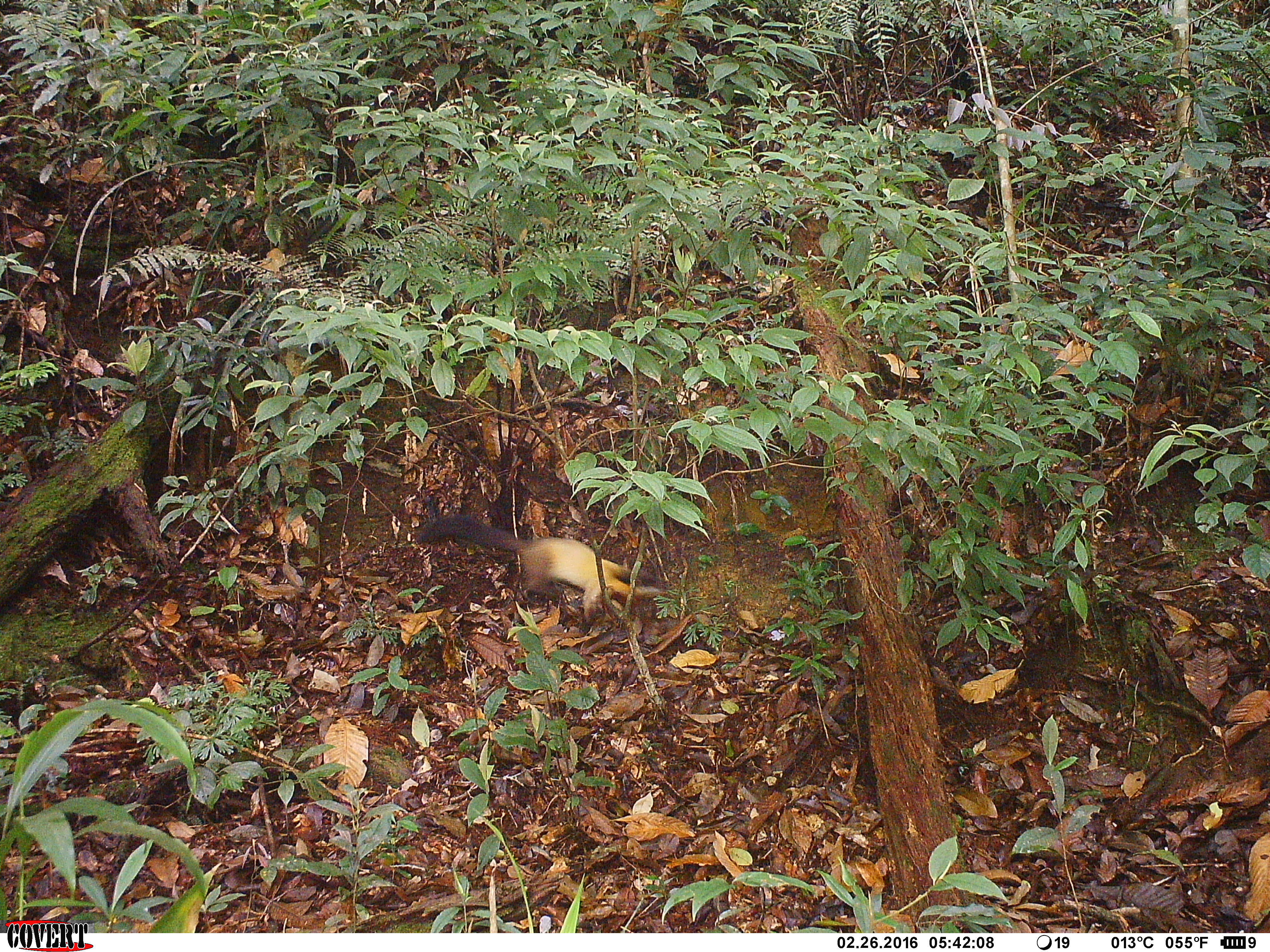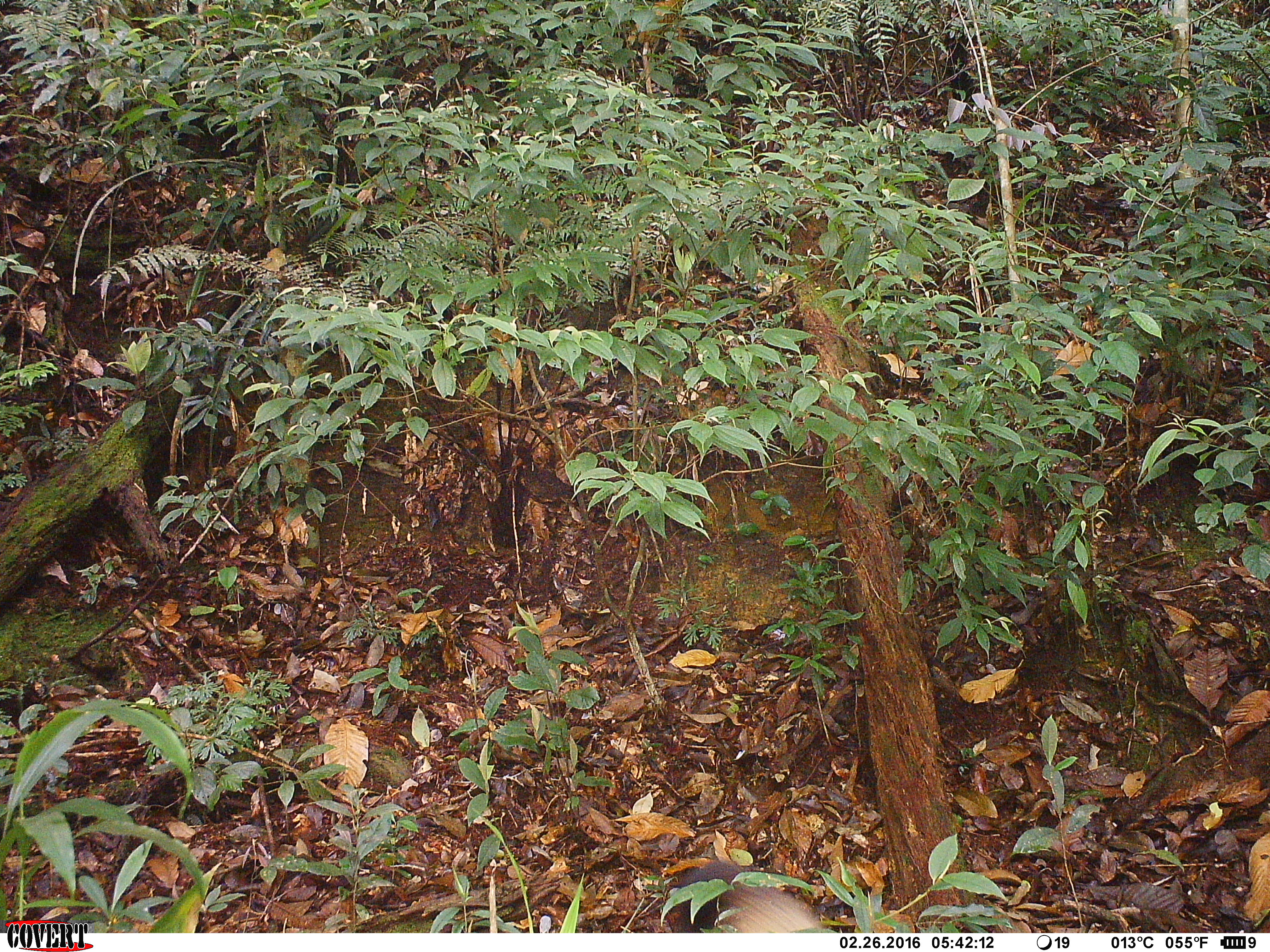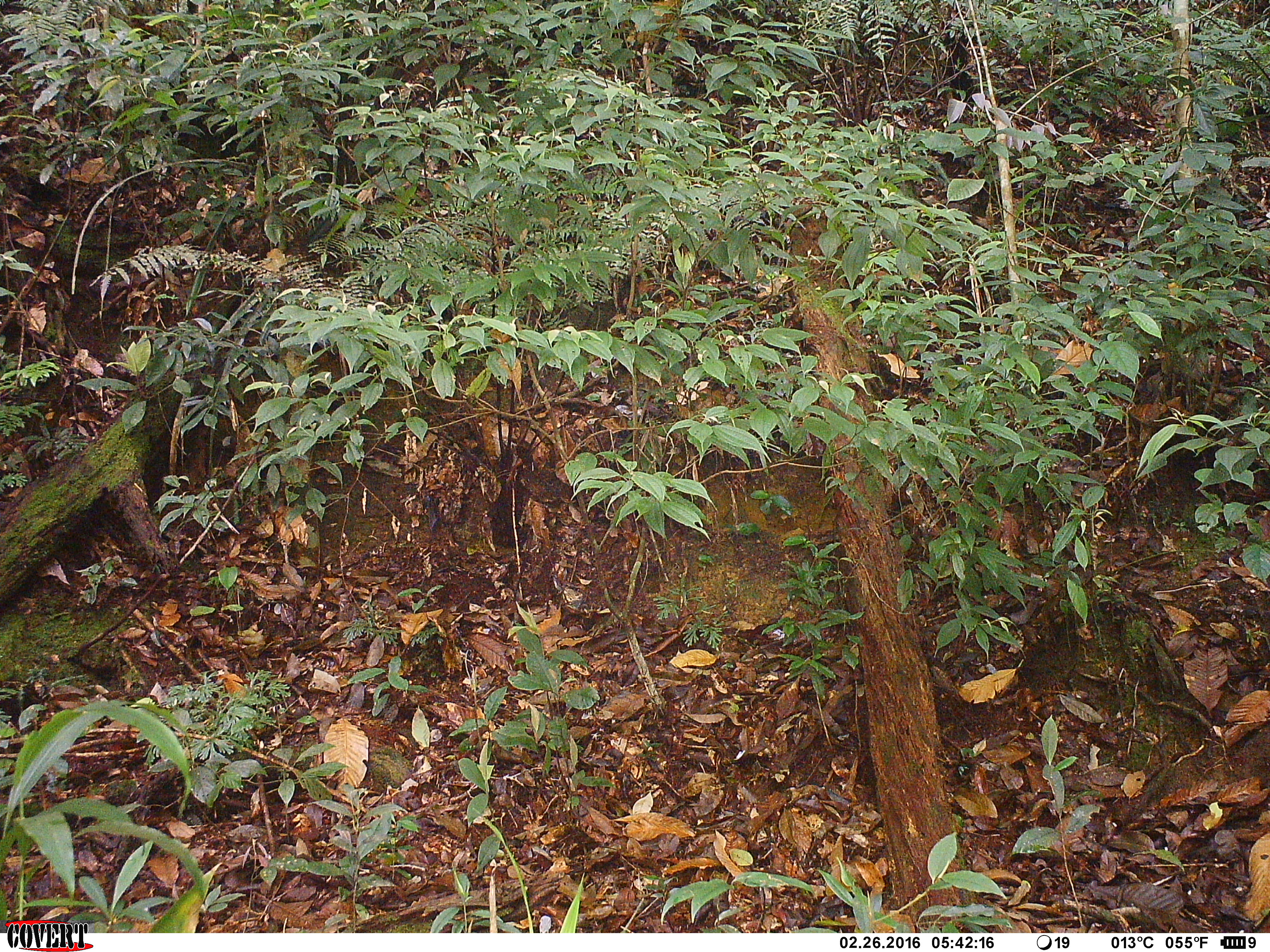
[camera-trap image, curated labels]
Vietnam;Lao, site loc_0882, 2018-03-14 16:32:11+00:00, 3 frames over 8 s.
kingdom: Animalia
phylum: Chordata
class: Mammalia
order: Carnivora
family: Mustelidae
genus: Martes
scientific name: Martes flavigula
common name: yellow-throated marten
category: yellow throated marten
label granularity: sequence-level